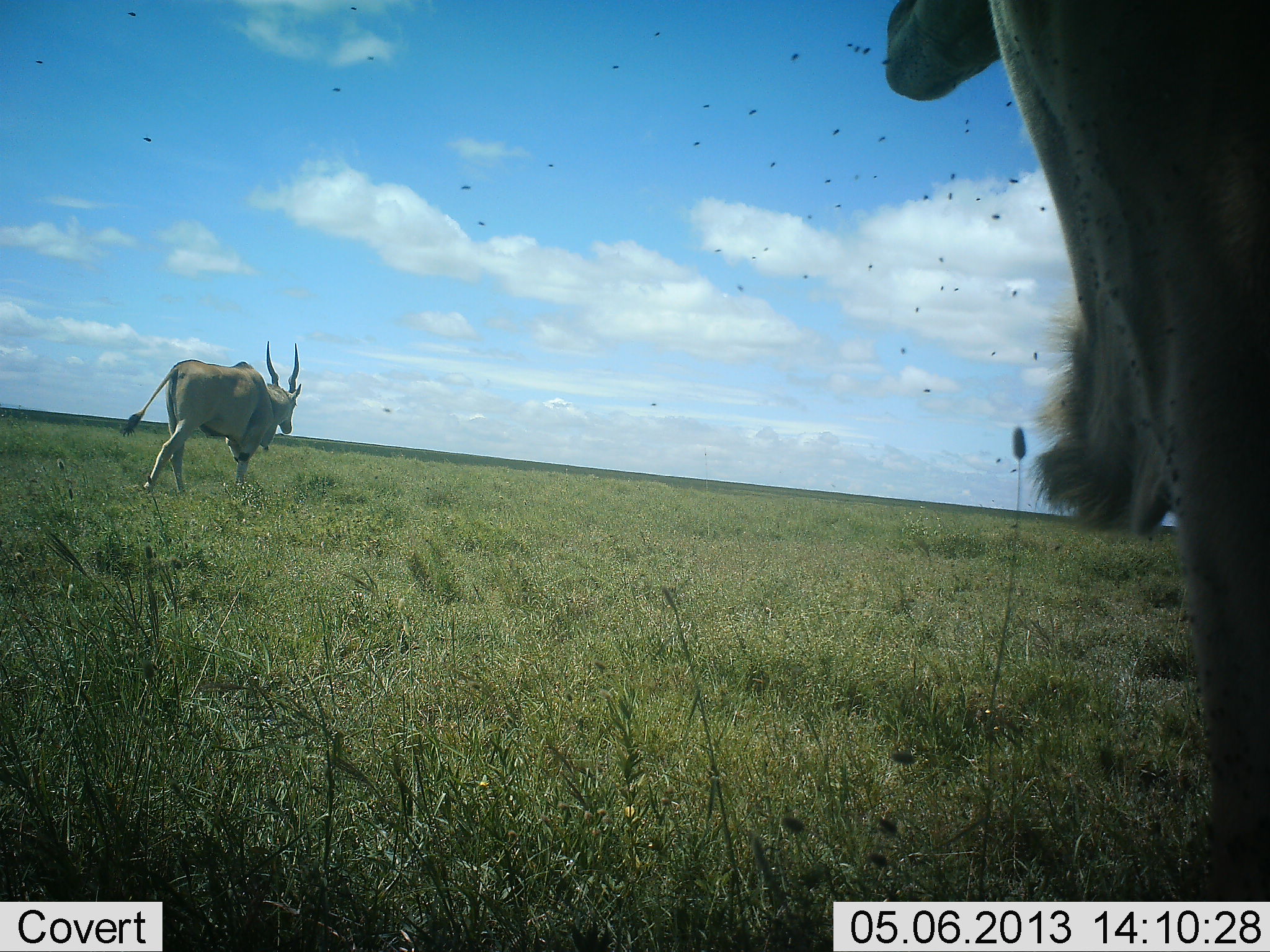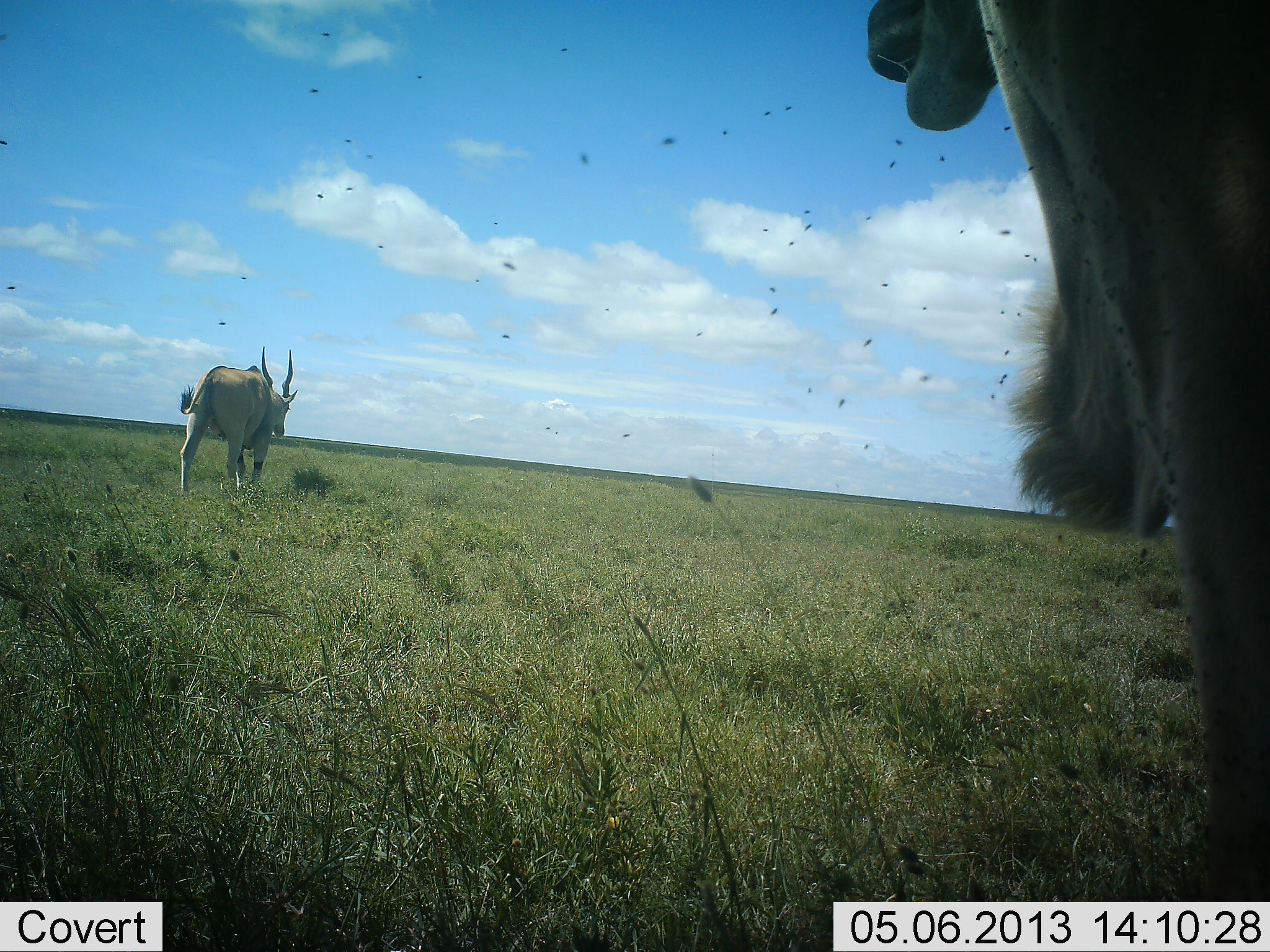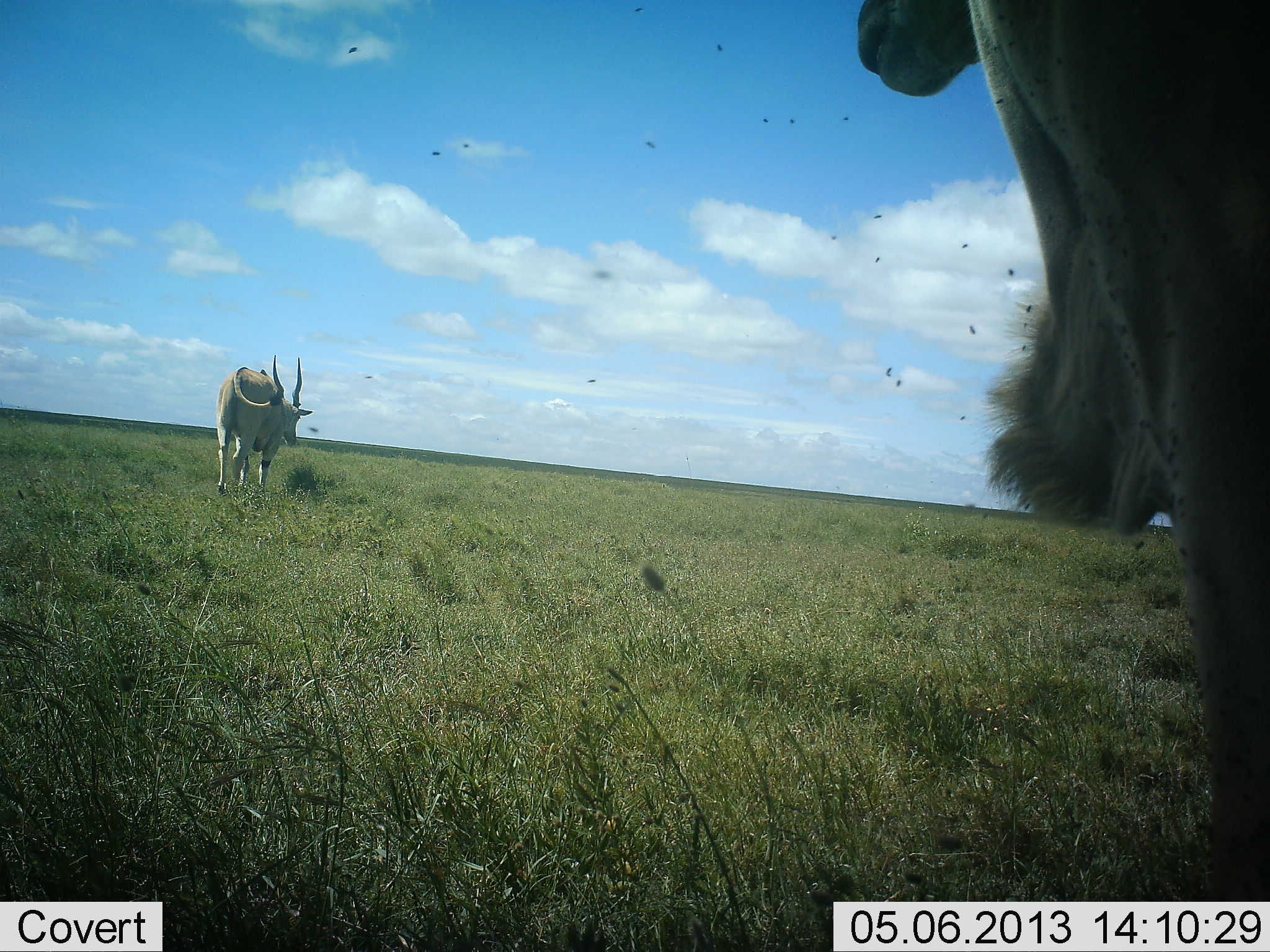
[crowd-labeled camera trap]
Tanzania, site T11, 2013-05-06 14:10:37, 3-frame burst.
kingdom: Animalia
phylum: Chordata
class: Mammalia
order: Artiodactyla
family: Bovidae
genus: Tragelaphus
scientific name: Tragelaphus oryx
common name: eland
Eland (Tragelaphus oryx), count 2. Behavior (volunteer vote fractions): standing 62%, resting 0%, moving 92%, interacting 0%. Young present (vote fraction): 0%. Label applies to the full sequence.